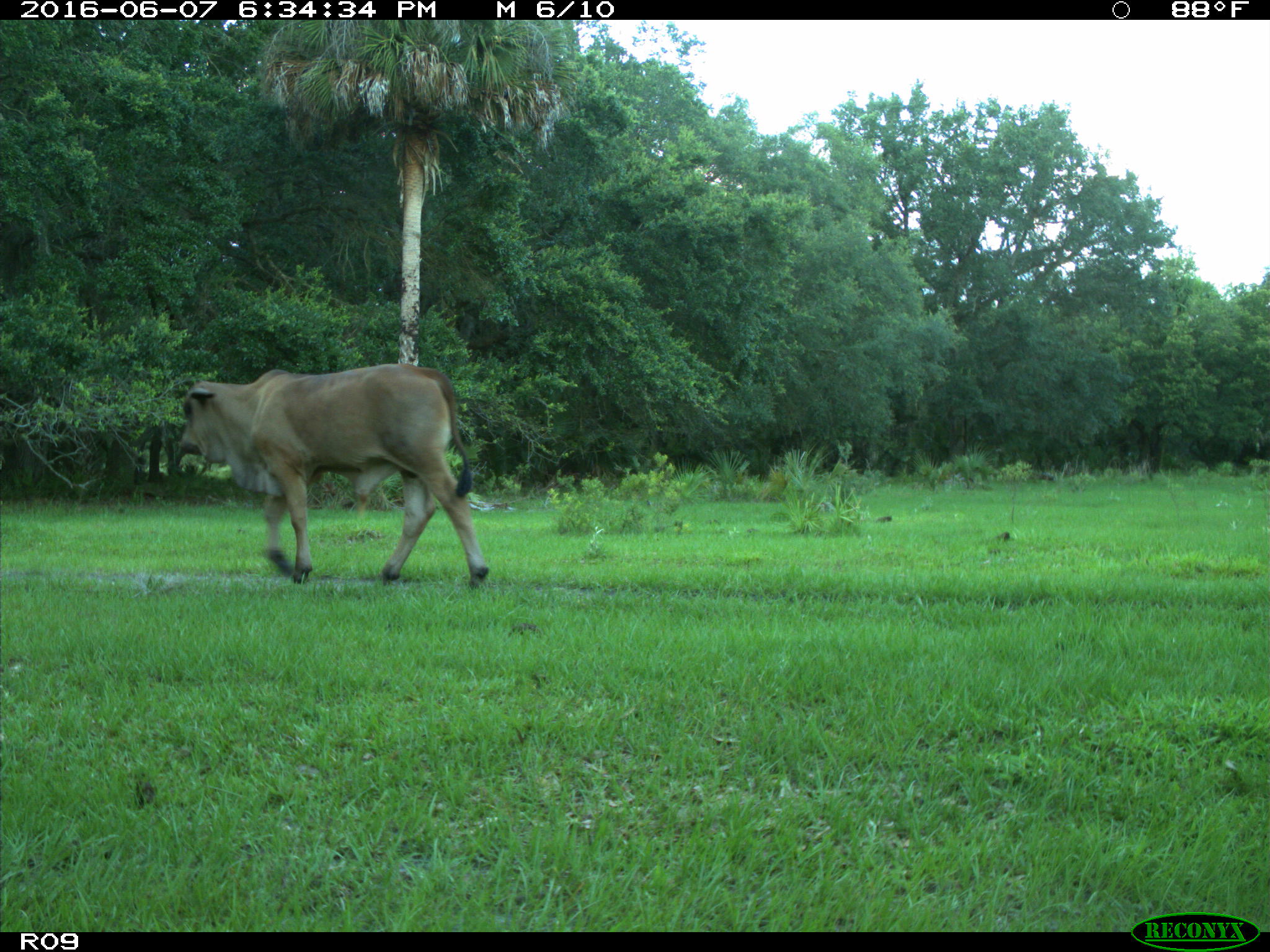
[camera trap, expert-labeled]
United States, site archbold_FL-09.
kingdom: Animalia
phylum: Chordata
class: Mammalia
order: Artiodactyla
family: Bovidae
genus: Bos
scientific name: Bos taurus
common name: domestic cow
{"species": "Bos taurus (domestic cow)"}